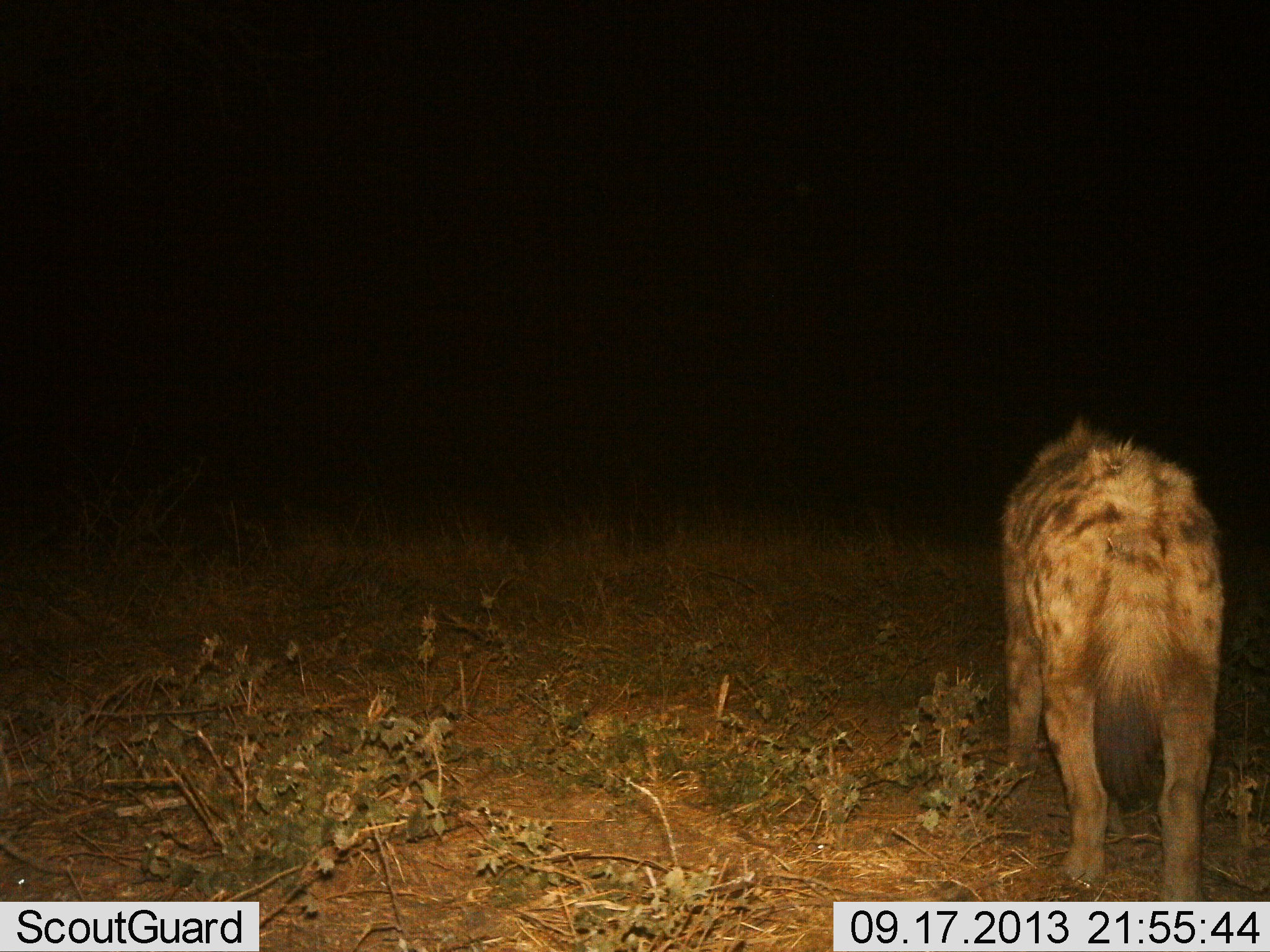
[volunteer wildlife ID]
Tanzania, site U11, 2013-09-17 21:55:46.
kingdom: Animalia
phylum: Chordata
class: Mammalia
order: Carnivora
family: Hyaenidae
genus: Crocuta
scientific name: Crocuta crocuta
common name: spotted hyena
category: hyenaspotted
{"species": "hyenaspotted (spotted hyena) (Crocuta crocuta)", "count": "1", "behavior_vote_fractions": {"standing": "92%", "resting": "4%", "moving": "8%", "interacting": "0%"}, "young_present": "0%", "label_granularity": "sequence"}